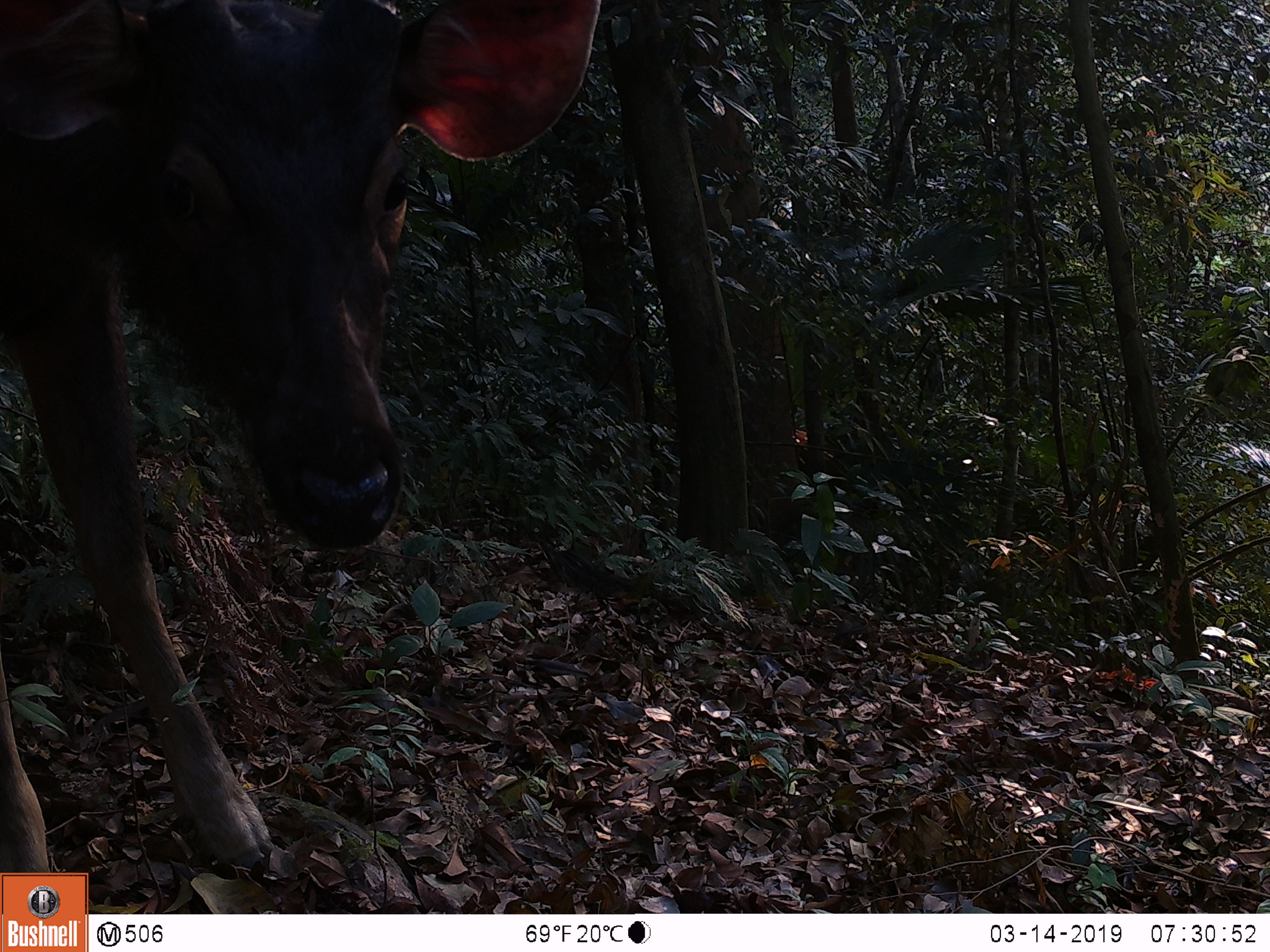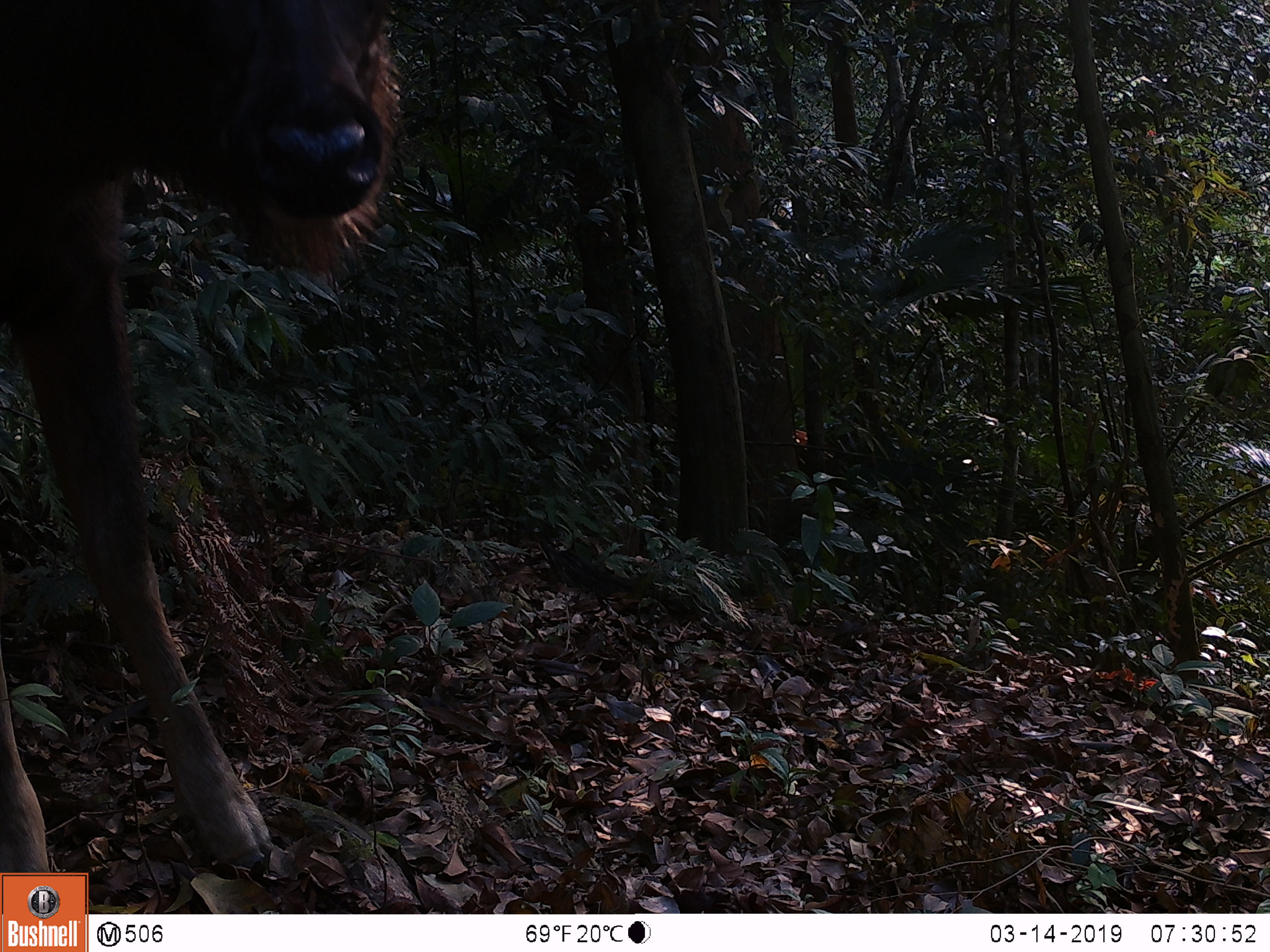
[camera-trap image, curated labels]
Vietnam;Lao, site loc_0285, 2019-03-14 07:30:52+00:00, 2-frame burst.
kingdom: Animalia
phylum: Chordata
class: Mammalia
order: Artiodactyla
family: Cervidae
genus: Rusa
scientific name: Rusa unicolor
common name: sambar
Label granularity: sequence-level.